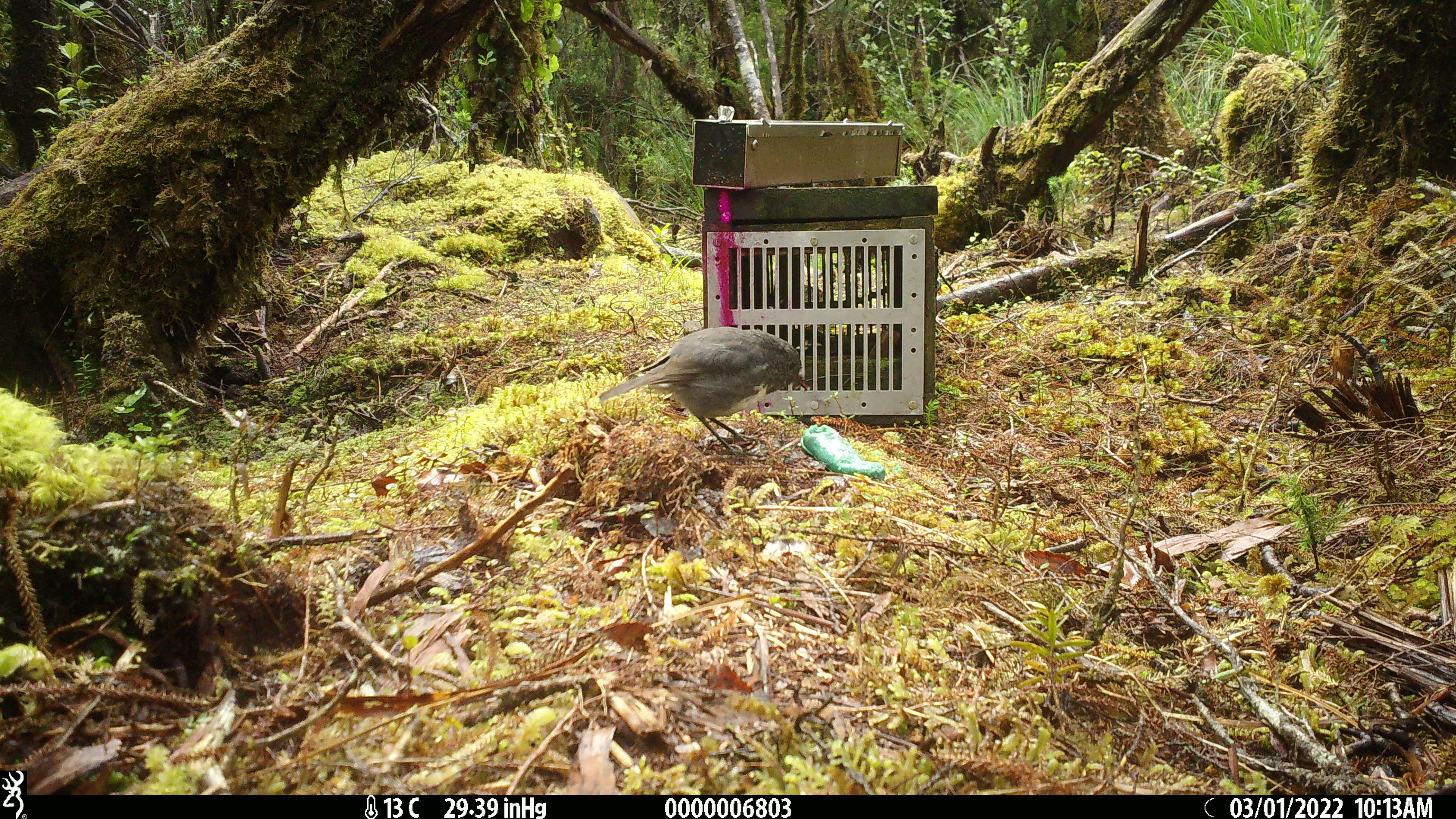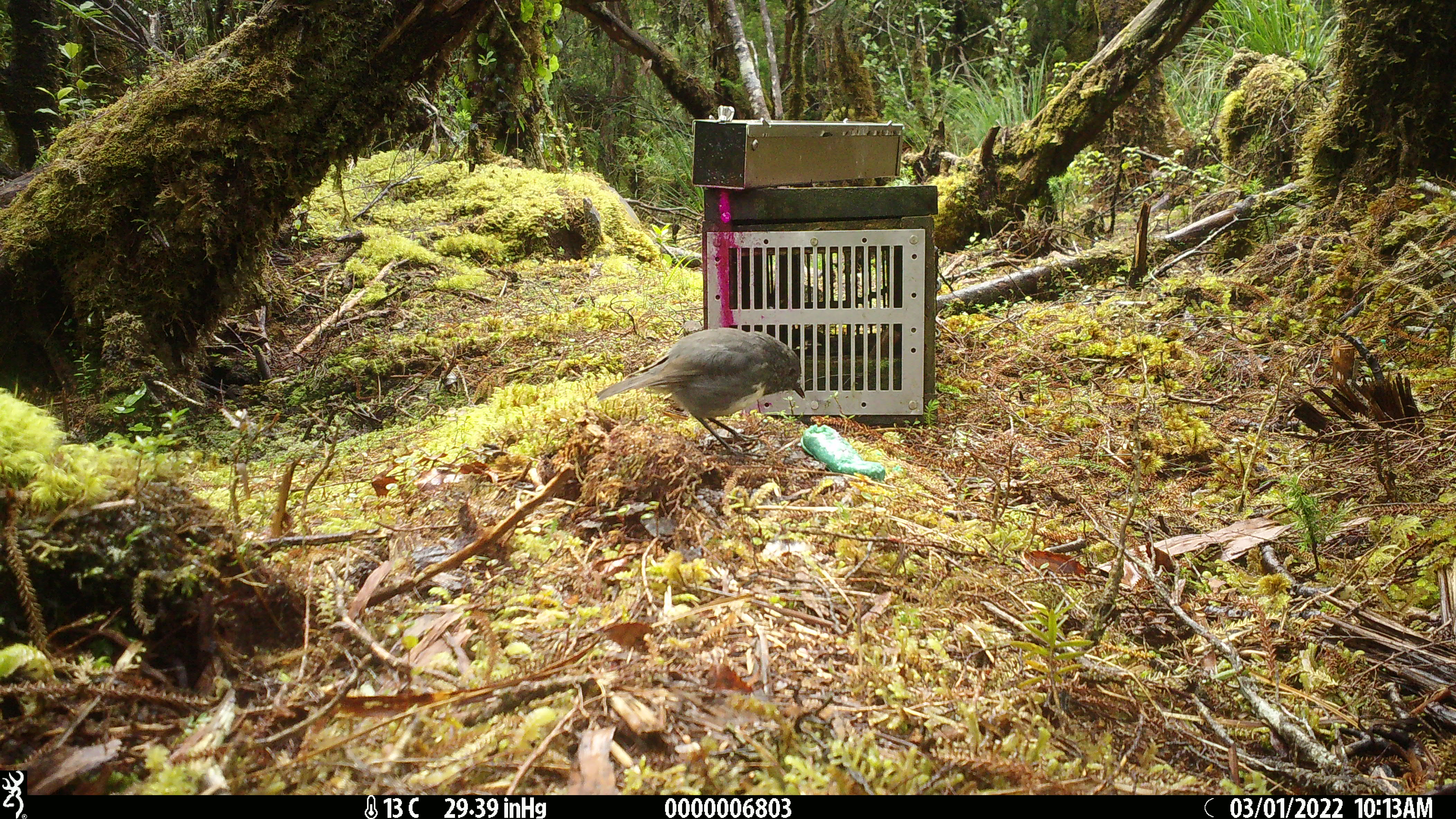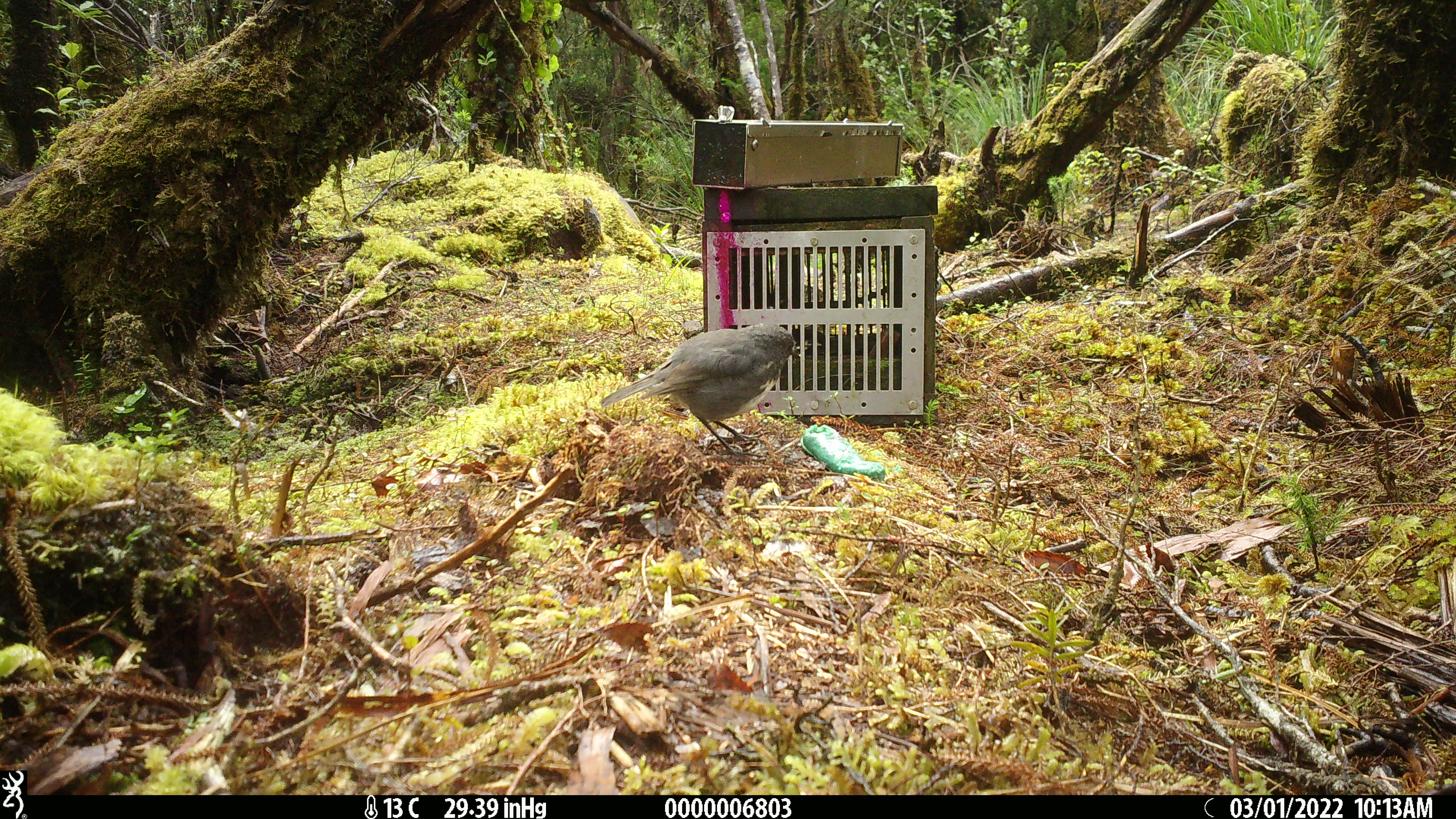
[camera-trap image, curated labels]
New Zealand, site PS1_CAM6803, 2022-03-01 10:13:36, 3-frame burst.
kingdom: Animalia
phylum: Chordata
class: Aves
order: Passeriformes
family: Petroicidae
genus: Petroica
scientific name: Petroica australis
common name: new zealand robin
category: robin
Robin (new zealand robin) (Petroica australis).